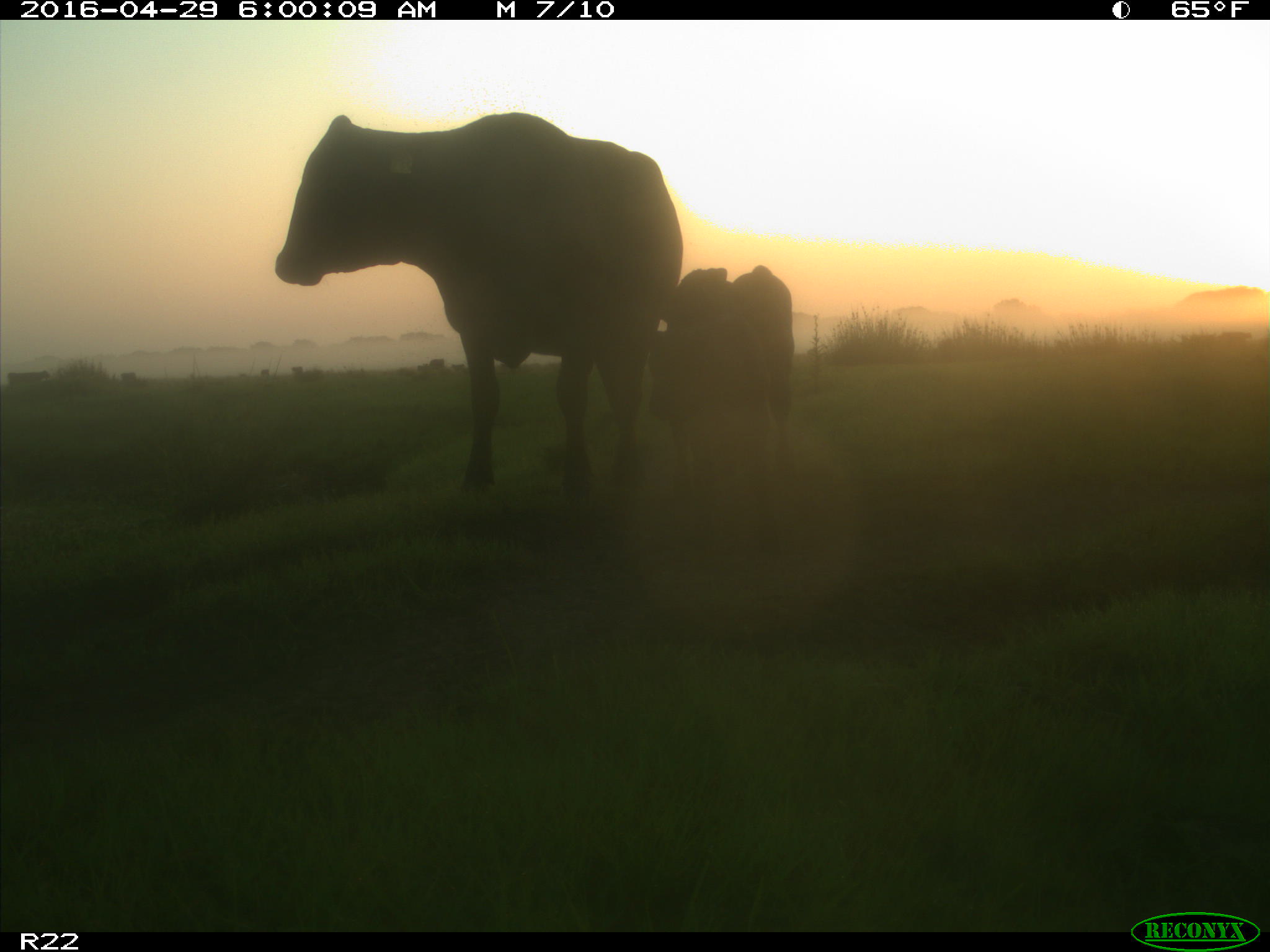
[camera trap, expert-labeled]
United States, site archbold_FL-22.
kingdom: Animalia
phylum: Chordata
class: Mammalia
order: Artiodactyla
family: Bovidae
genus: Bos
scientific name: Bos taurus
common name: domestic cow